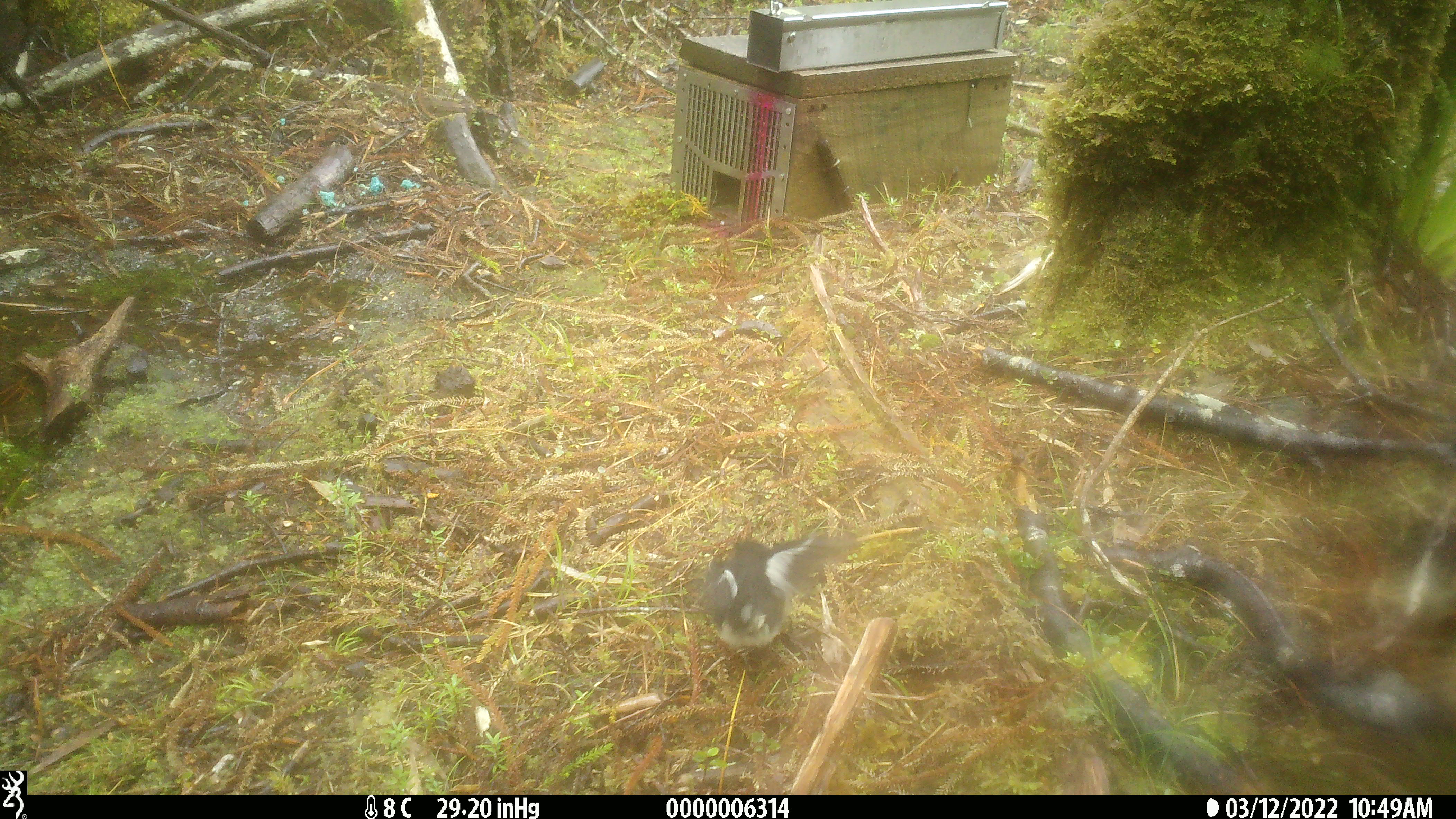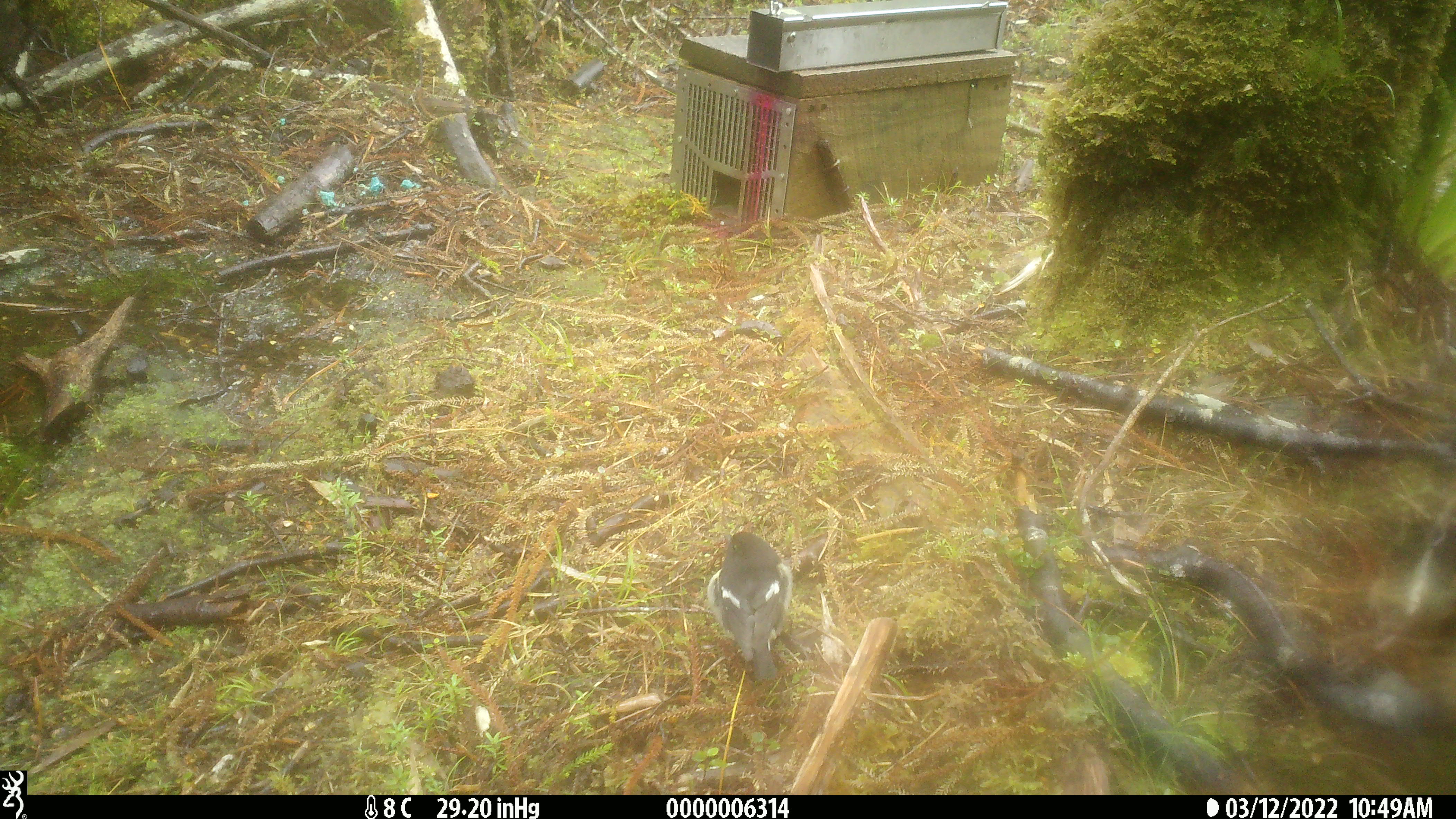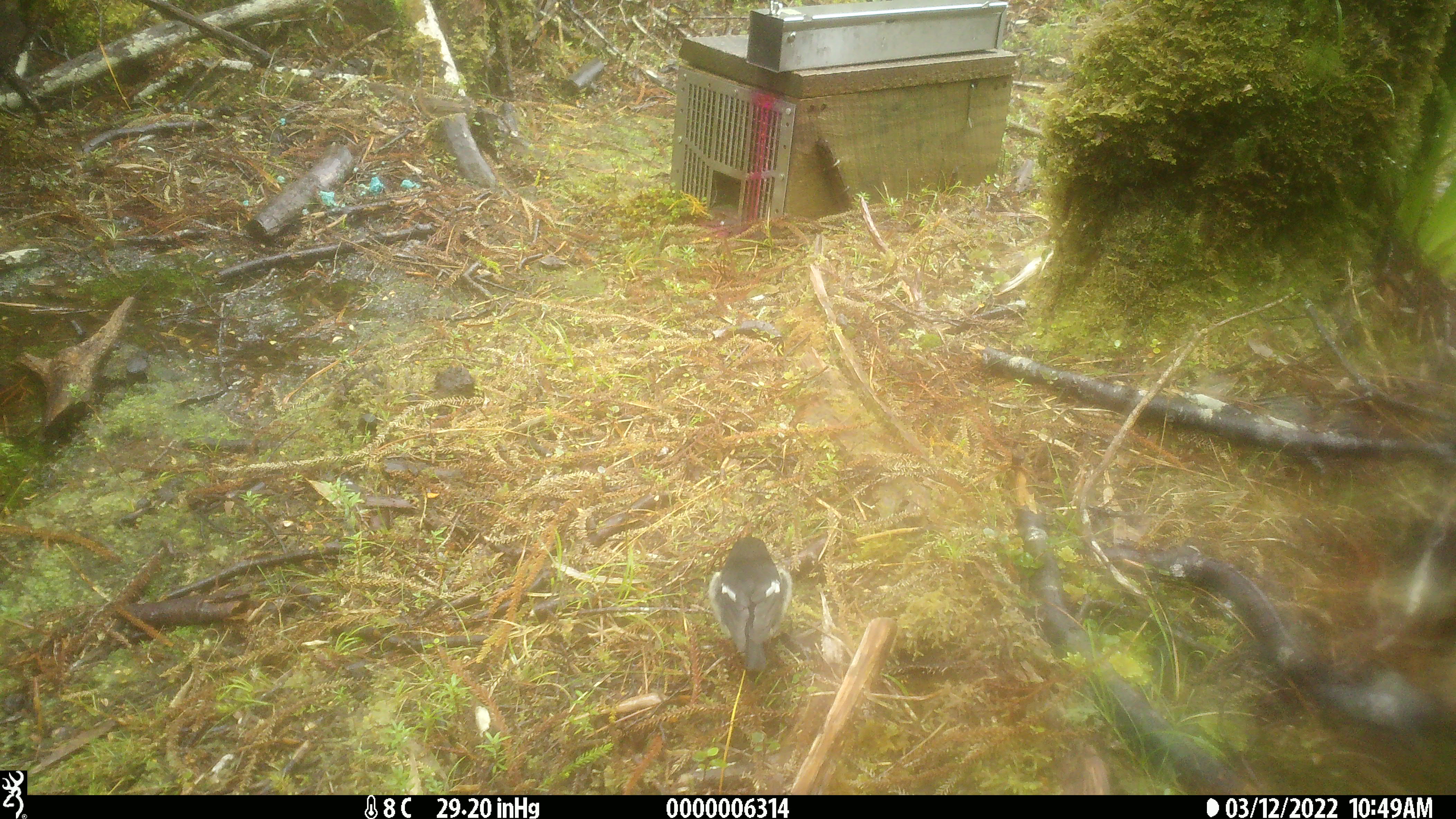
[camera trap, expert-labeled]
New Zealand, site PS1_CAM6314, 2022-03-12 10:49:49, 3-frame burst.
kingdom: Animalia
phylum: Chordata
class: Aves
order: Passeriformes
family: Petroicidae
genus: Petroica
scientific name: Petroica macrocephala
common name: tomtit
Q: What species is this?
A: Tomtit (Petroica macrocephala).